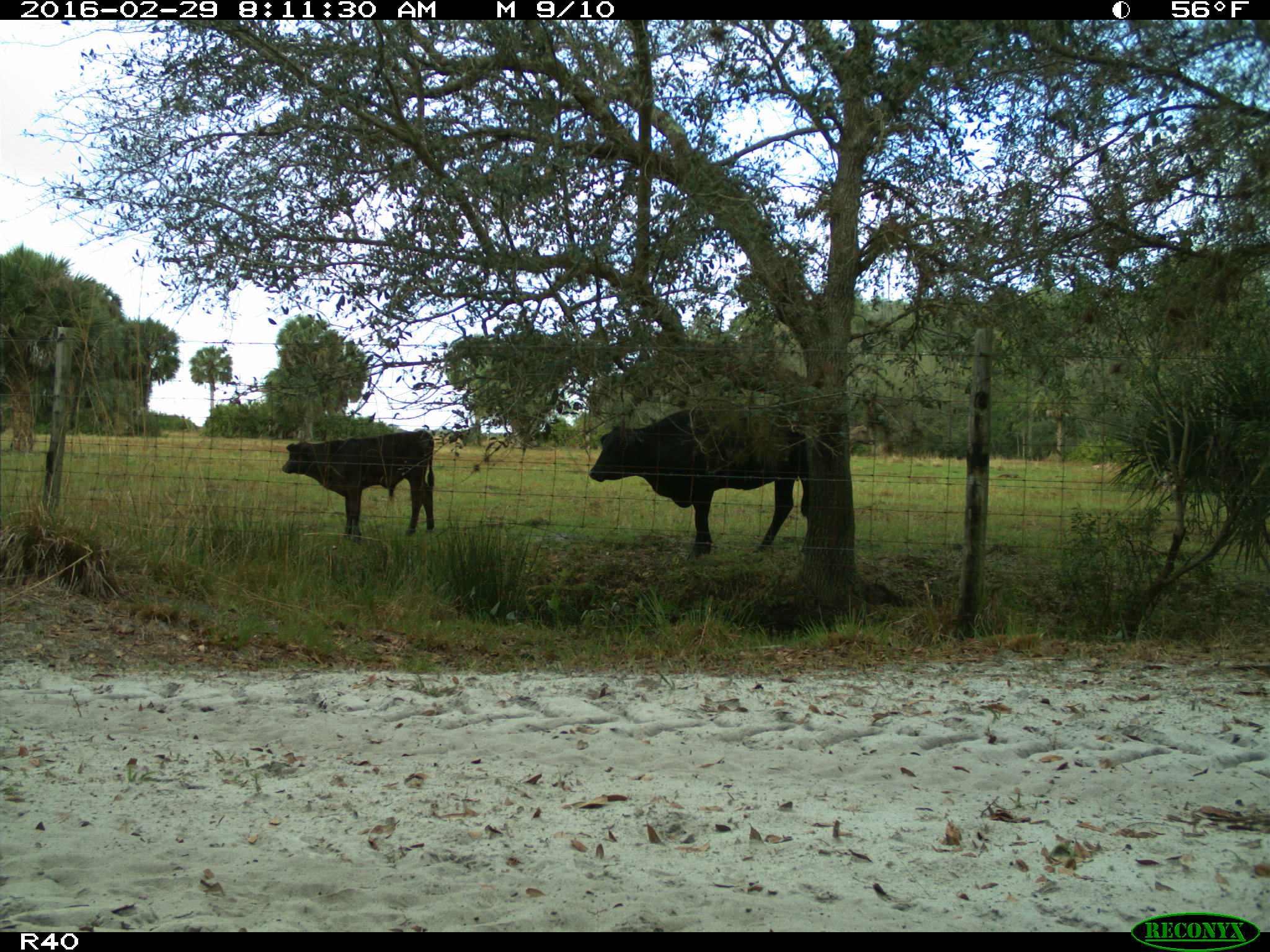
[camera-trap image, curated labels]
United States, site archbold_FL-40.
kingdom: Animalia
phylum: Chordata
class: Mammalia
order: Artiodactyla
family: Bovidae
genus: Bos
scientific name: Bos taurus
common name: domestic cow